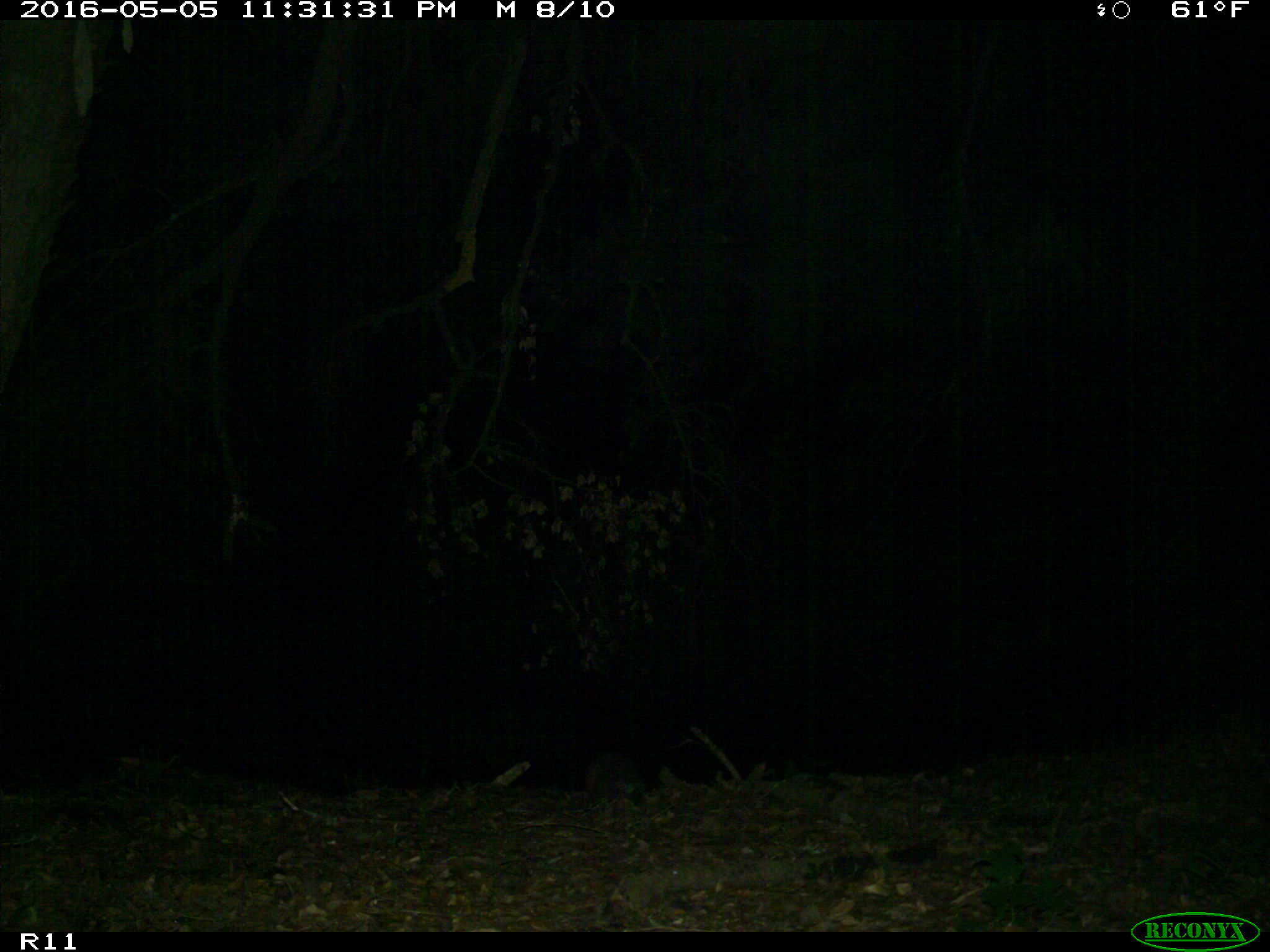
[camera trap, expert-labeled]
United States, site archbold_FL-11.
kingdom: Animalia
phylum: Chordata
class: Mammalia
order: Cingulata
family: Dasypodidae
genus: Dasypus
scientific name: Dasypus novemcinctus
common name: nine-banded armadillo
Dasypus novemcinctus (nine-banded armadillo).